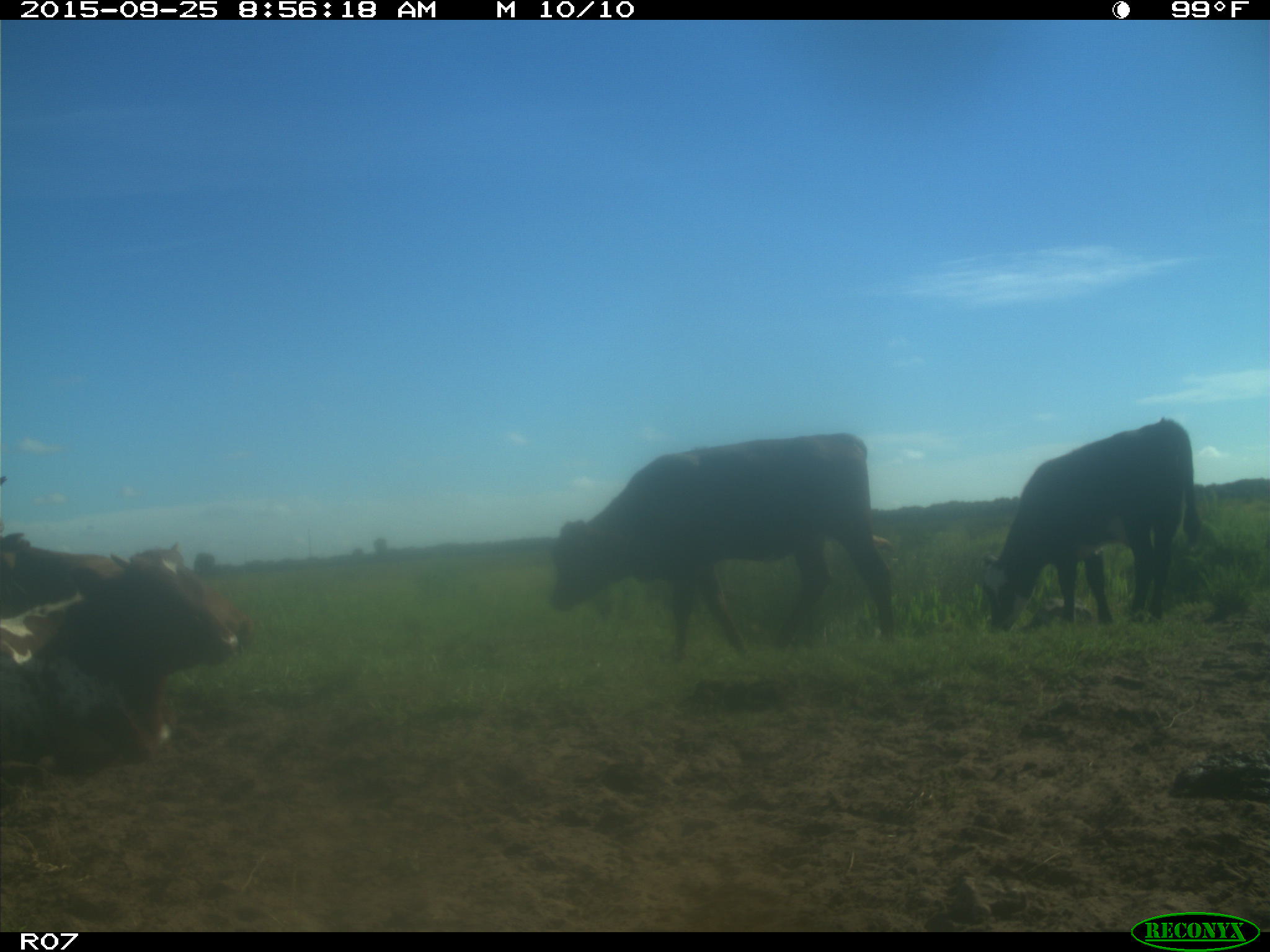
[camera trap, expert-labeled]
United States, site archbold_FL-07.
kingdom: Animalia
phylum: Chordata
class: Mammalia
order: Artiodactyla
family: Bovidae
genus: Bos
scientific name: Bos taurus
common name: domestic cow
Bos taurus (domestic cow).